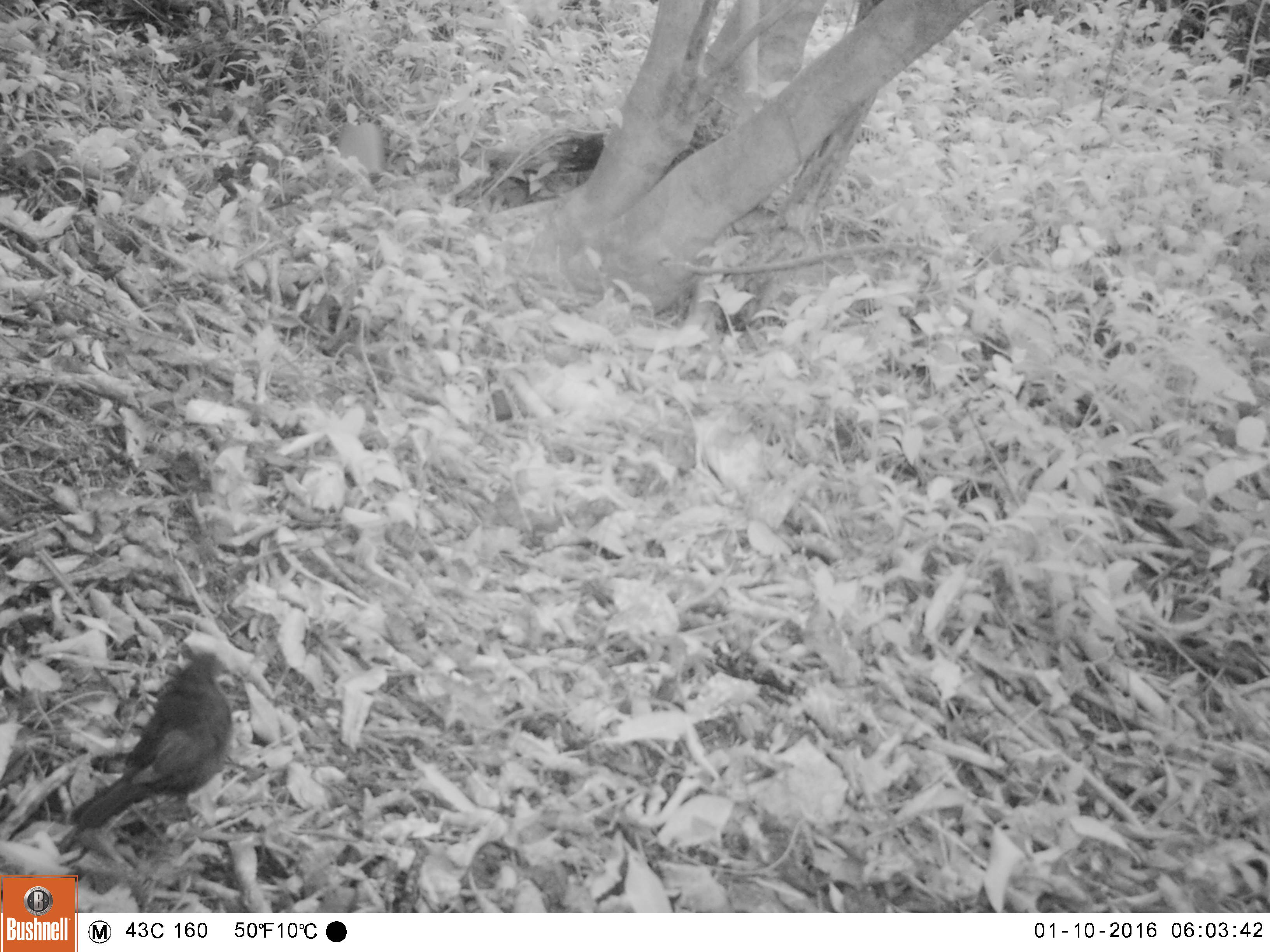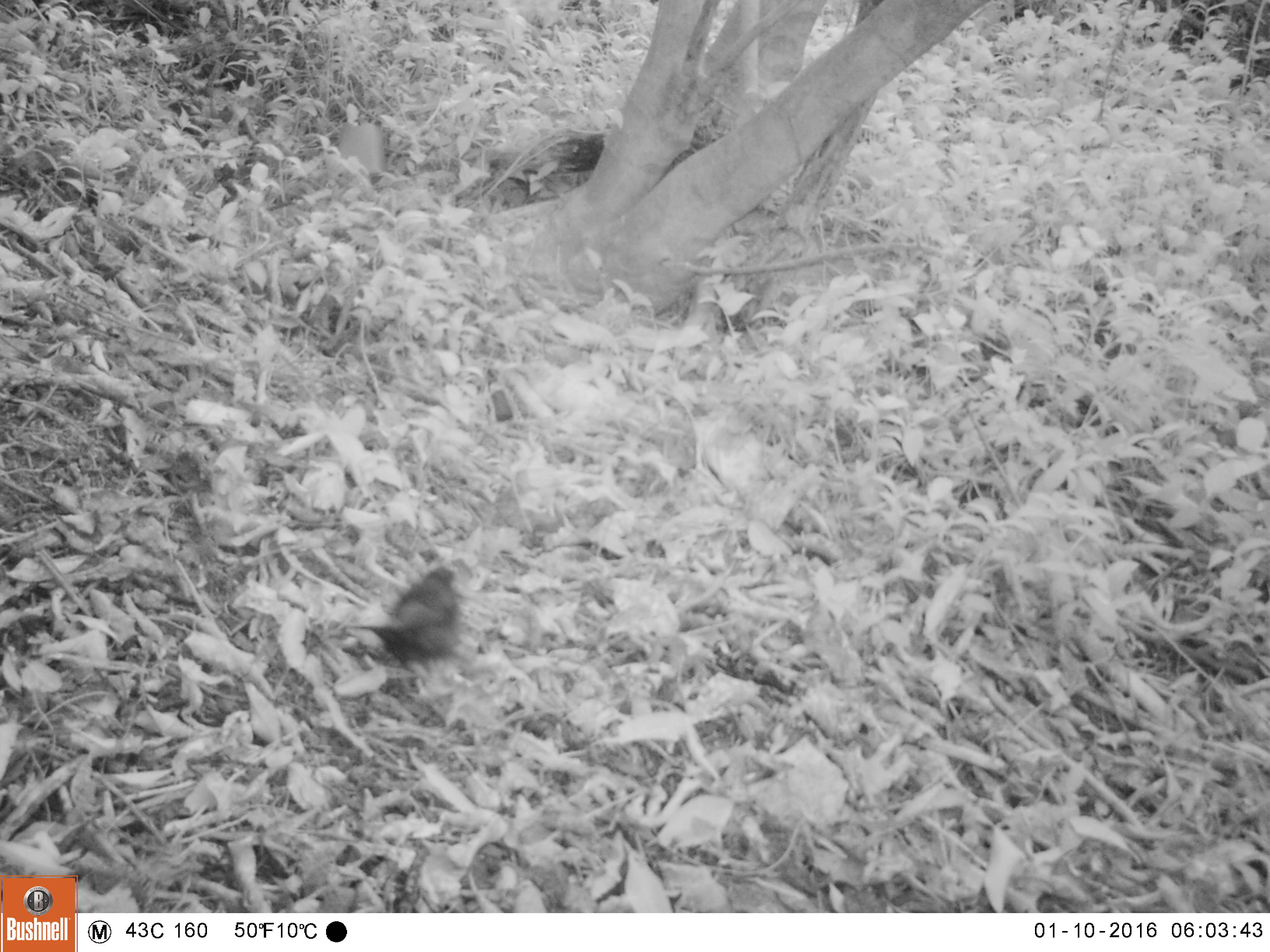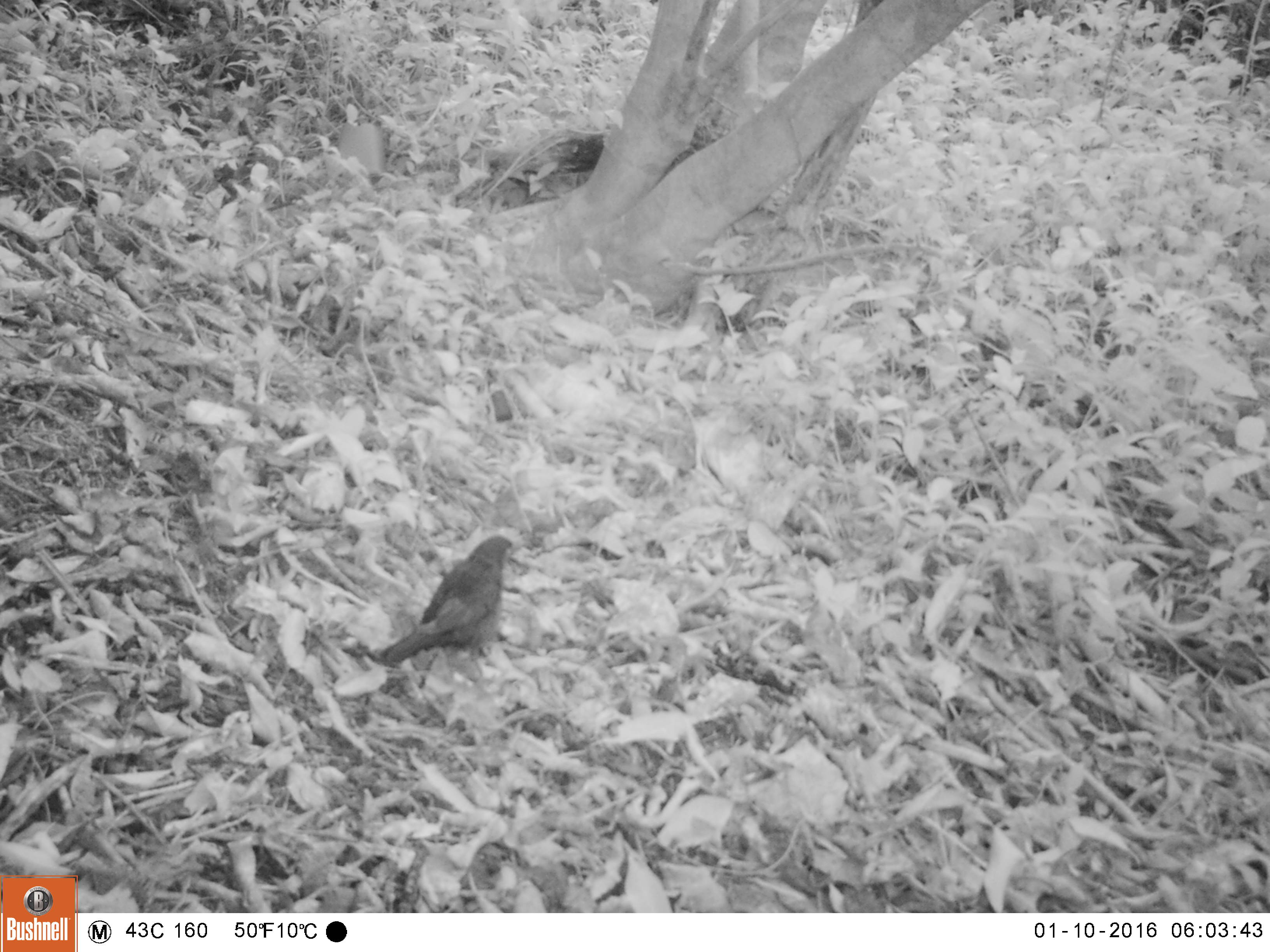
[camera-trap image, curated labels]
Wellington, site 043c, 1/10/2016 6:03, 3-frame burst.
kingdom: Animalia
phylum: Chordata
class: Aves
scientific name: Aves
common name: bird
Bird (Aves).